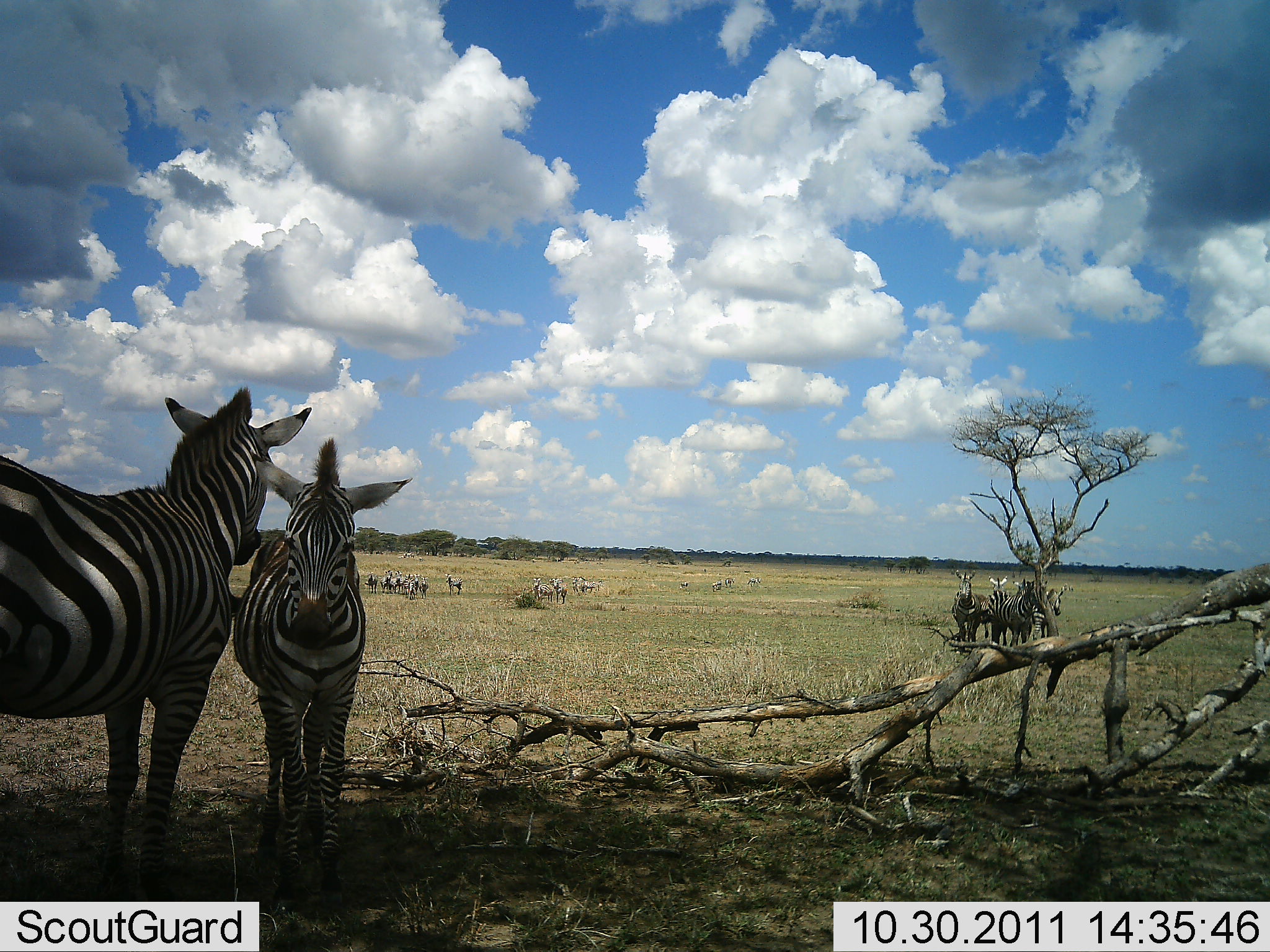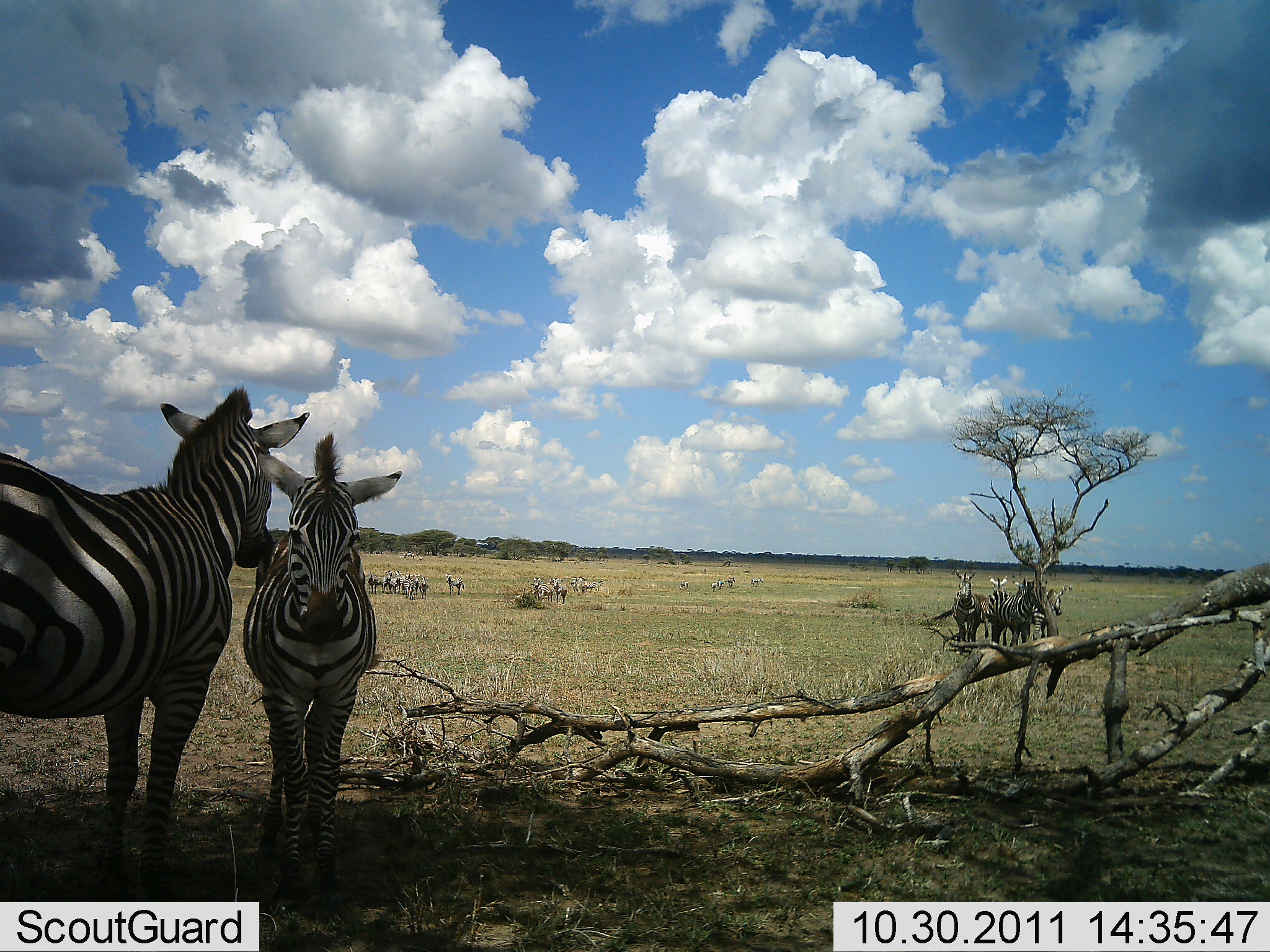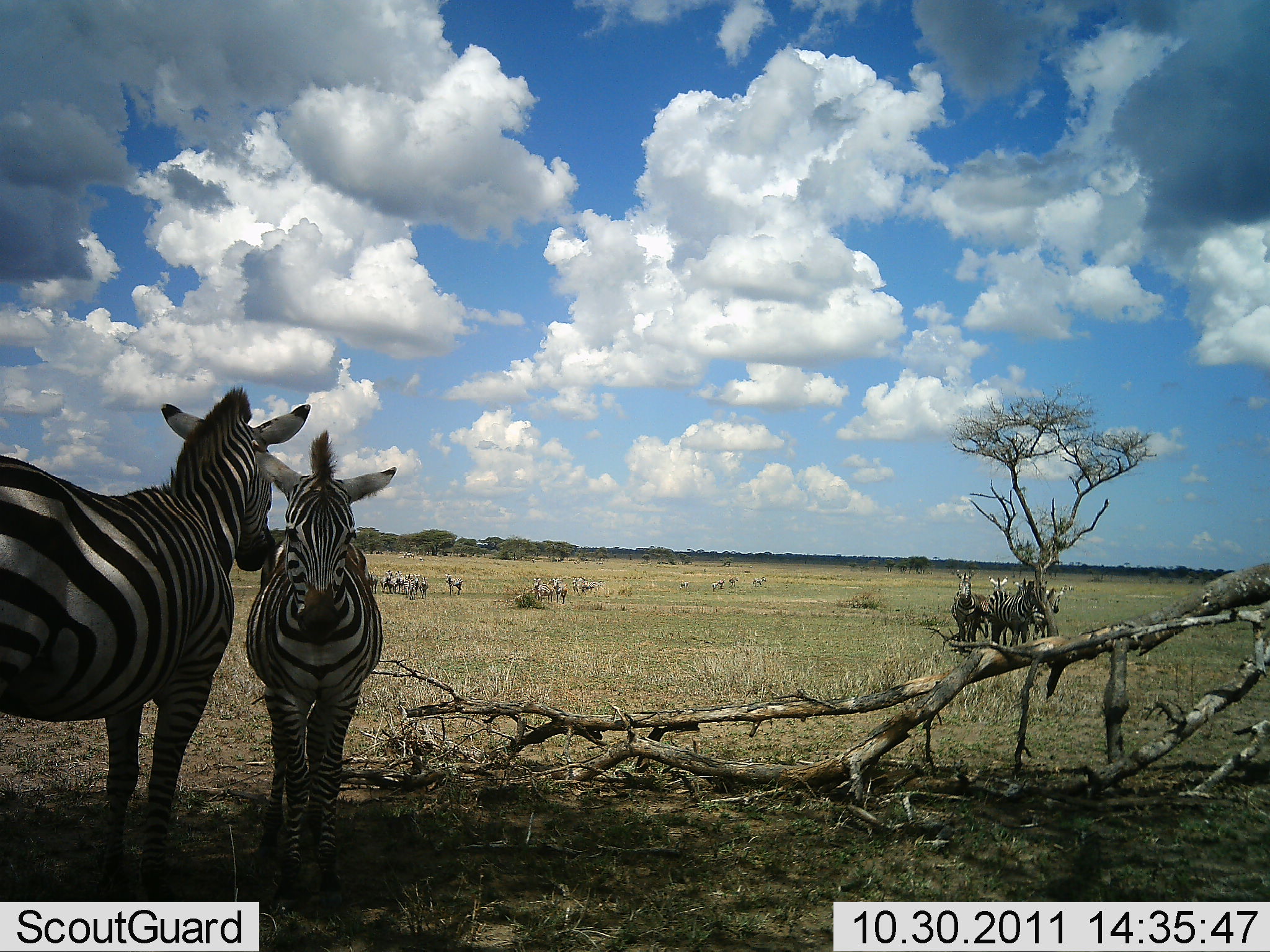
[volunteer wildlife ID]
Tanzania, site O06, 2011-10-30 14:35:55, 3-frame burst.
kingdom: Animalia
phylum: Chordata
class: Mammalia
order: Perissodactyla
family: Equidae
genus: Equus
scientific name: Equus quagga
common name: plains zebra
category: zebra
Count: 11-50.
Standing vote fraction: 80%.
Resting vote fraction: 10%.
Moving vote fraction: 10%.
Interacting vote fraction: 10%.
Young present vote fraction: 0%.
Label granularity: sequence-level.